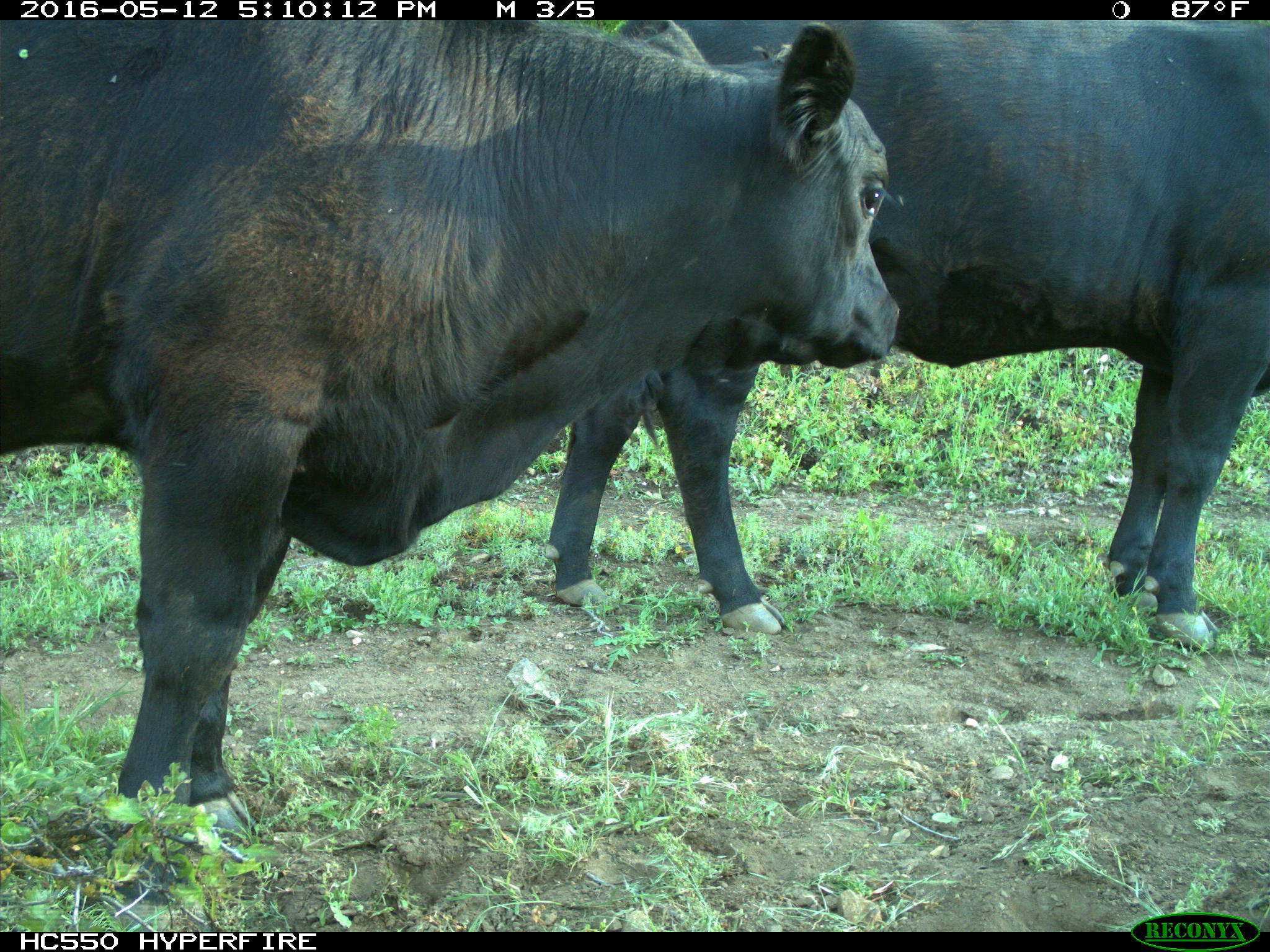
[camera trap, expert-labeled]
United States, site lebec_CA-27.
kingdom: Animalia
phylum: Chordata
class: Mammalia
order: Artiodactyla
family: Bovidae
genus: Bos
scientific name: Bos taurus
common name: domestic cow